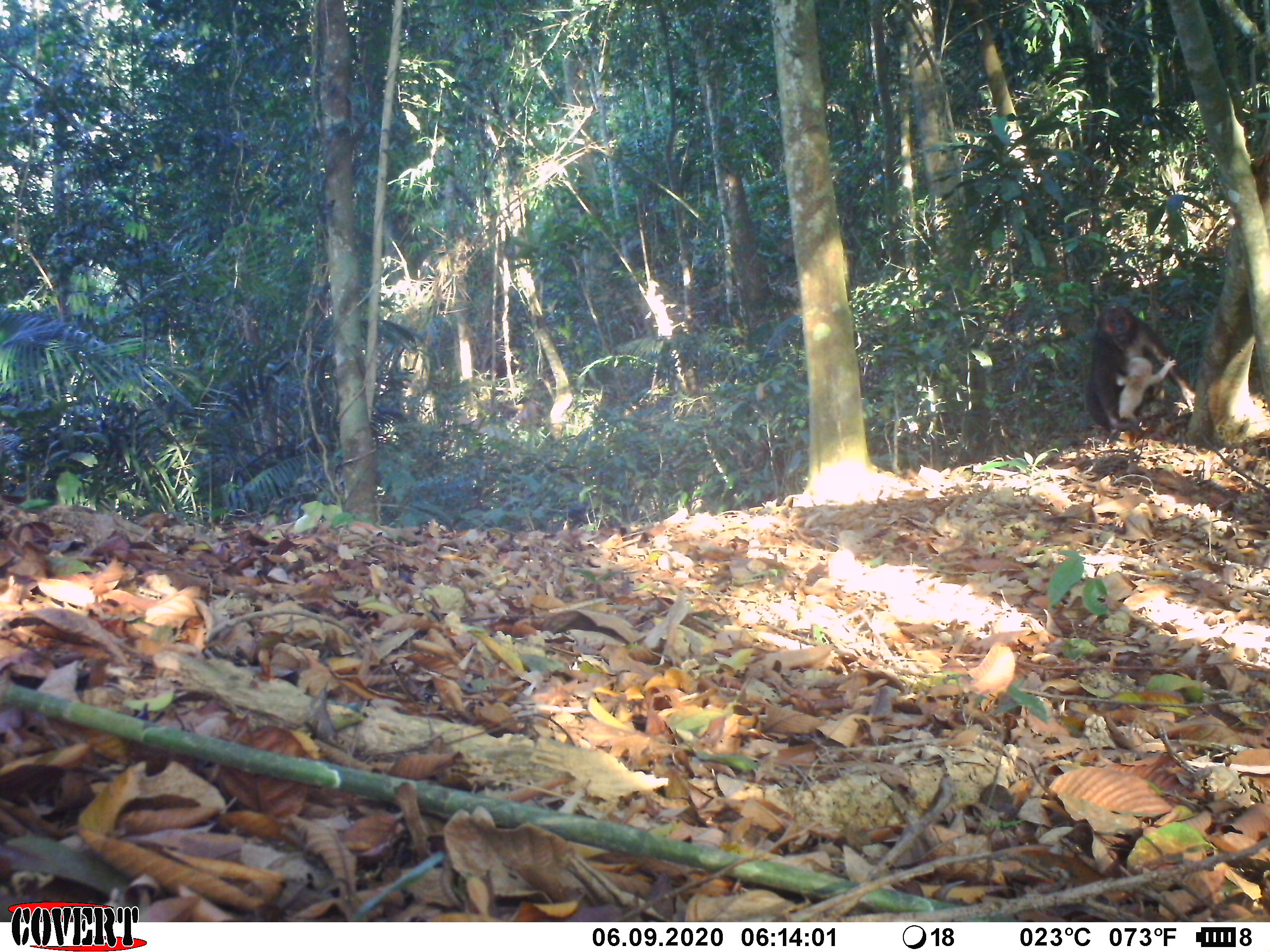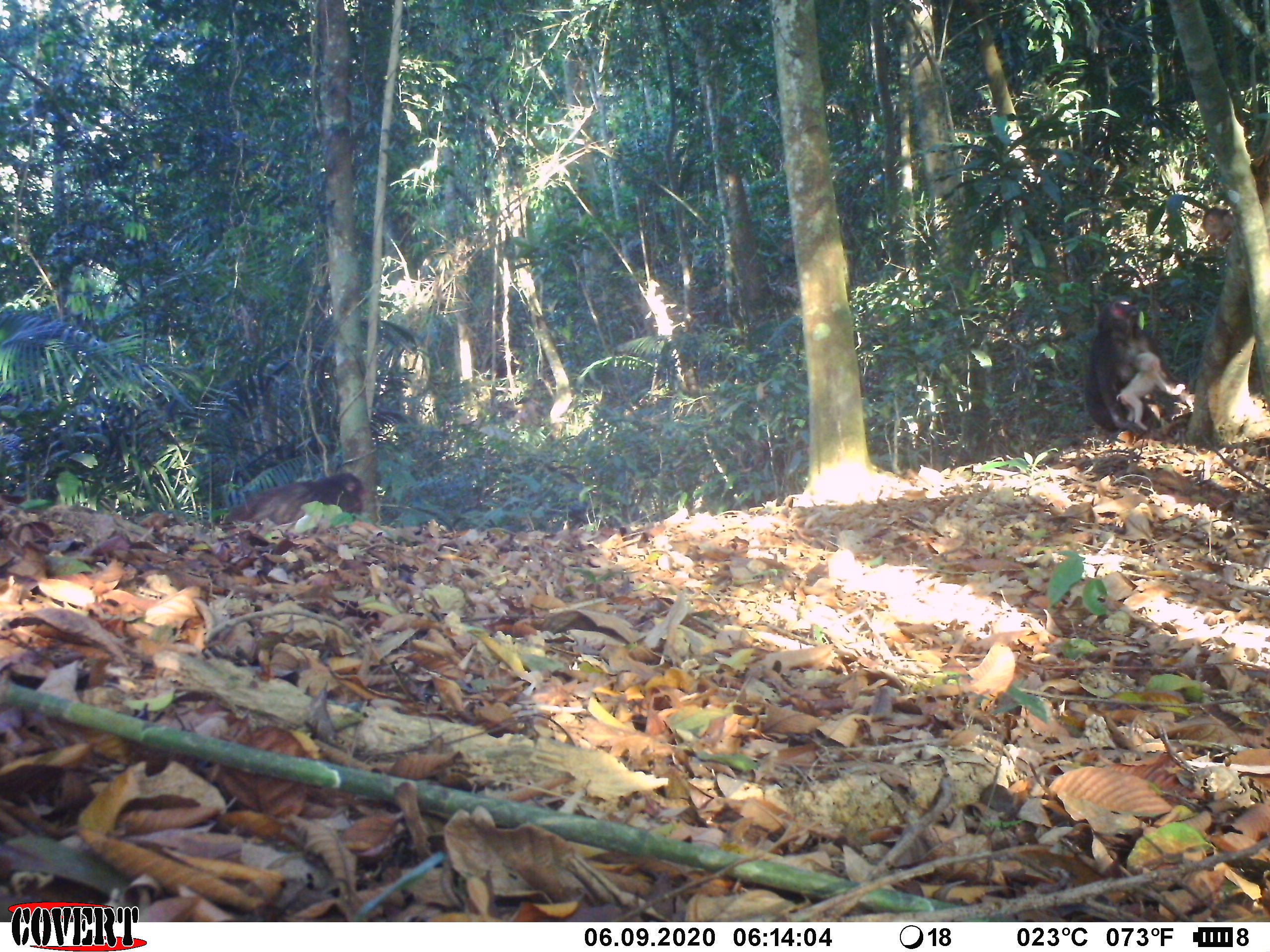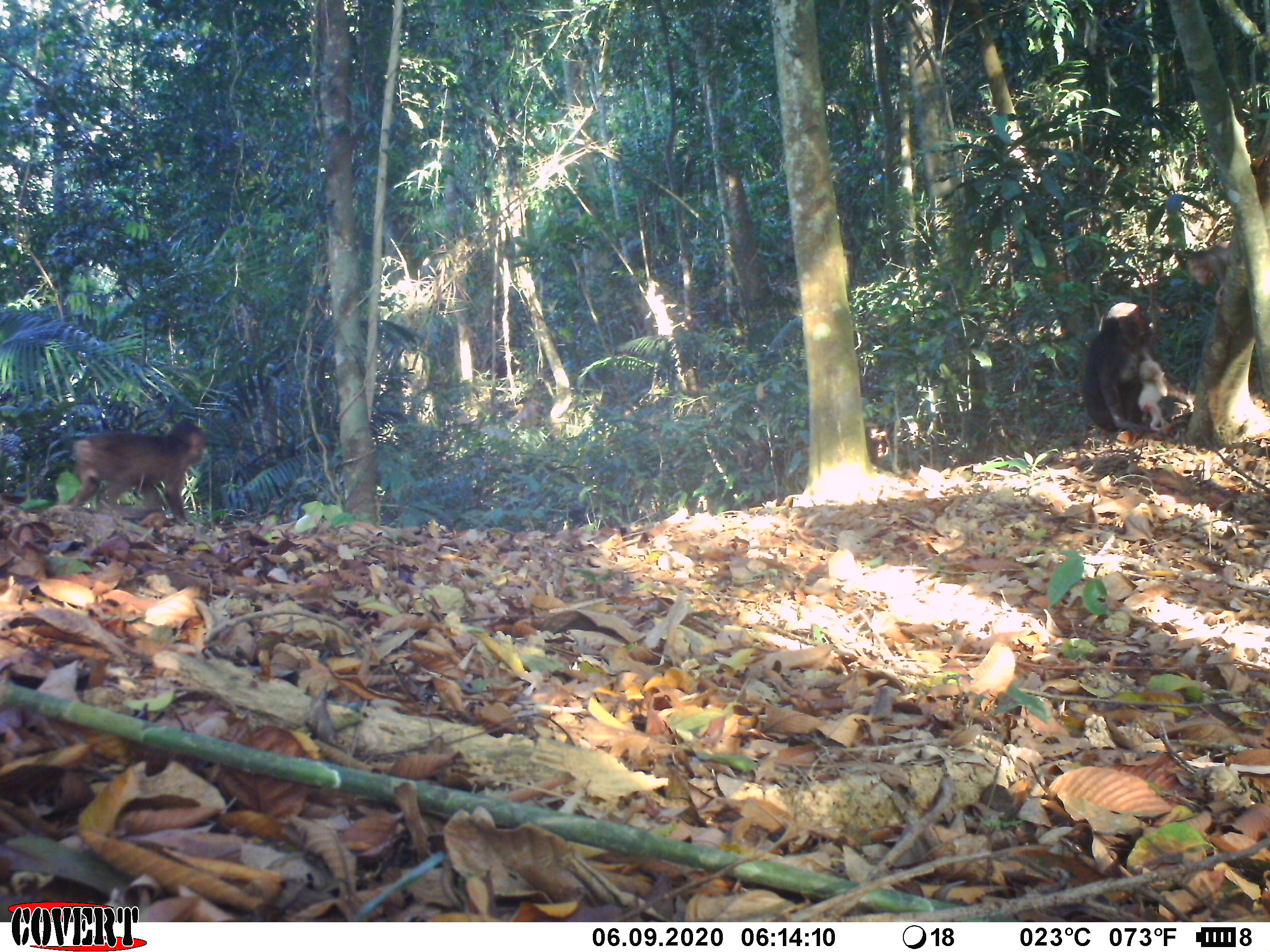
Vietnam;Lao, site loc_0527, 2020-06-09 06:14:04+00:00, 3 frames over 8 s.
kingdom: Animalia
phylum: Chordata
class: Mammalia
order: Primates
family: Cercopithecidae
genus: Macaca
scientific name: Macaca arctoides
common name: stump-tailed macaque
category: stump tailed macaque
Stump tailed macaque (stump-tailed macaque) (Macaca arctoides). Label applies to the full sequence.